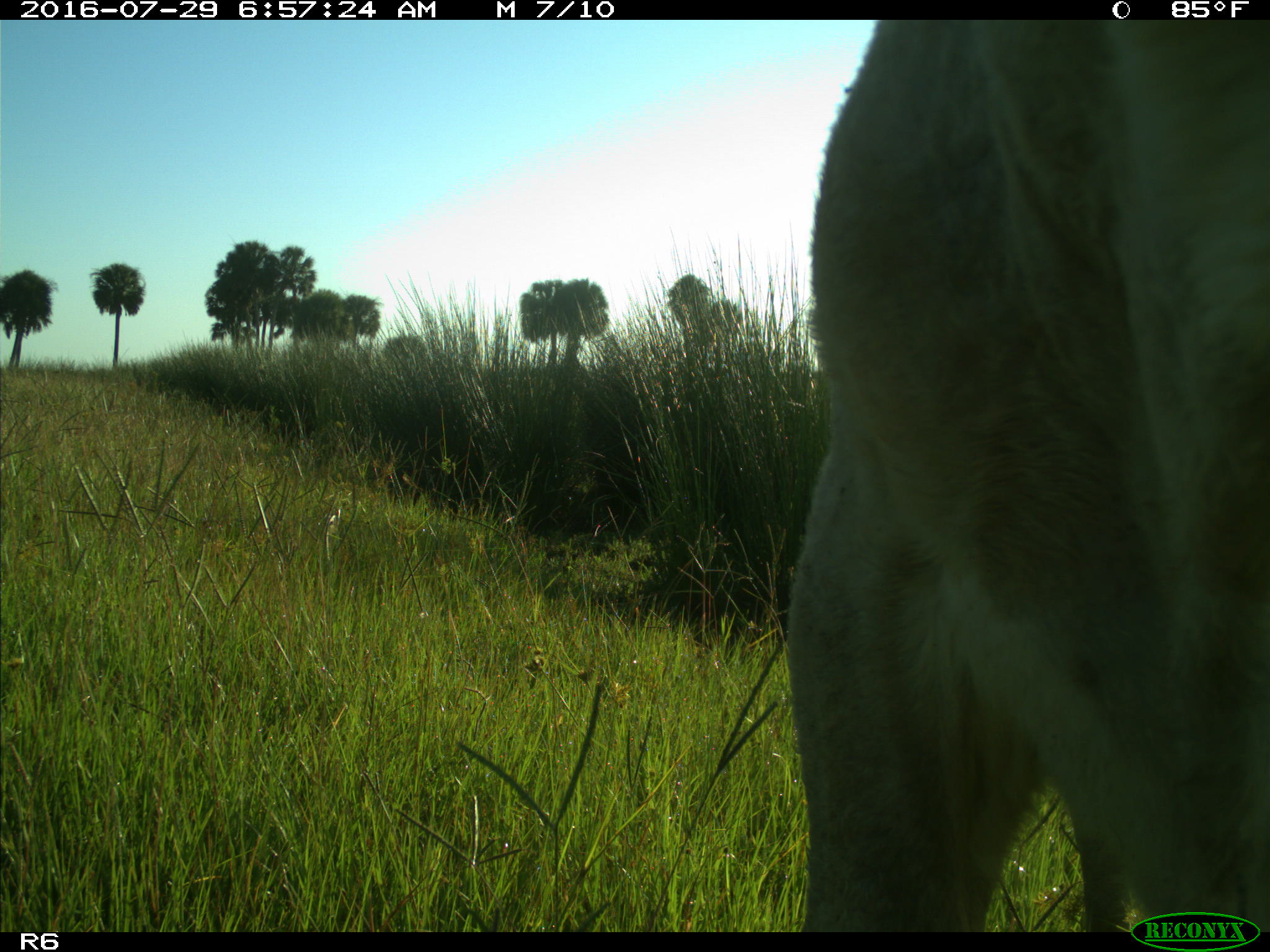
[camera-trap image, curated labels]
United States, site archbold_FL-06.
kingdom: Animalia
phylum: Chordata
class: Mammalia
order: Artiodactyla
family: Bovidae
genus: Bos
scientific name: Bos taurus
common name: domestic cow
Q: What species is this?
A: Bos taurus (domestic cow).